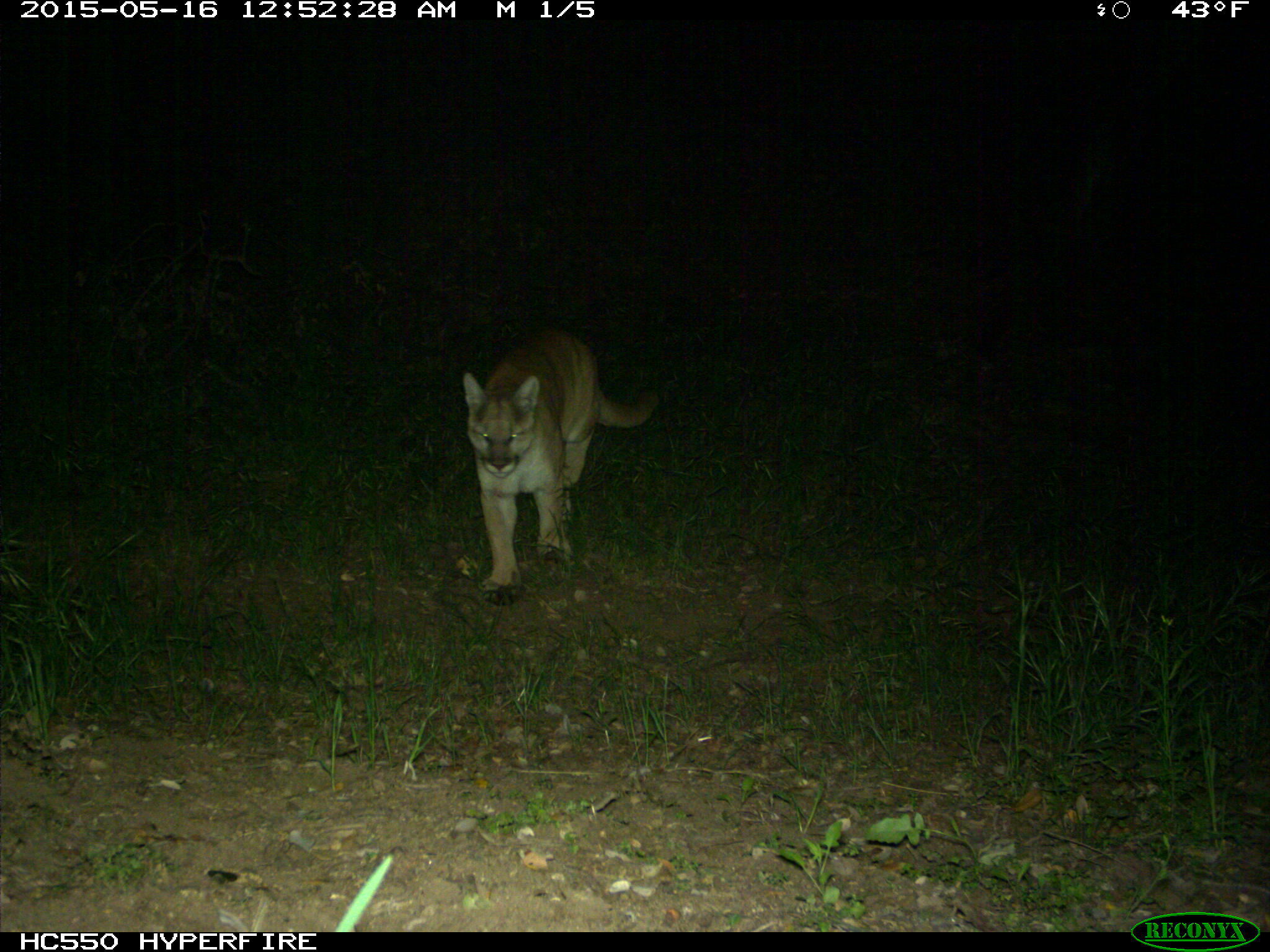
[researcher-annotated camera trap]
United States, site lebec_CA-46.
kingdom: Animalia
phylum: Chordata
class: Mammalia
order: Carnivora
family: Felidae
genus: Puma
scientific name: Puma concolor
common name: mountain lion